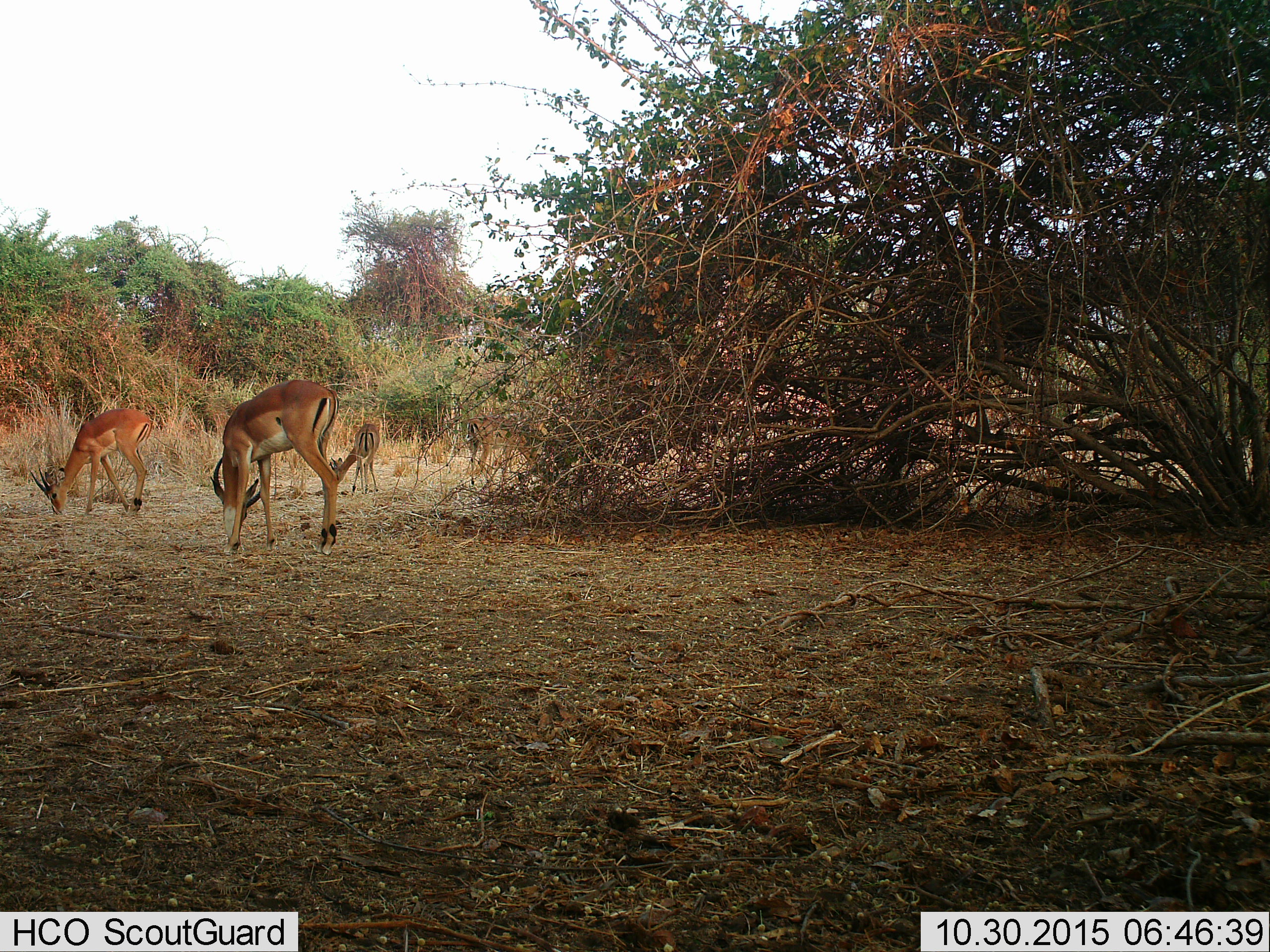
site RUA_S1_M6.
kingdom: Animalia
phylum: Chordata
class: Mammalia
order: Artiodactyla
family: Bovidae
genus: Aepyceros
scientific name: Aepyceros melampus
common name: impala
Impala (Aepyceros melampus), count 4. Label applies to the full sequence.